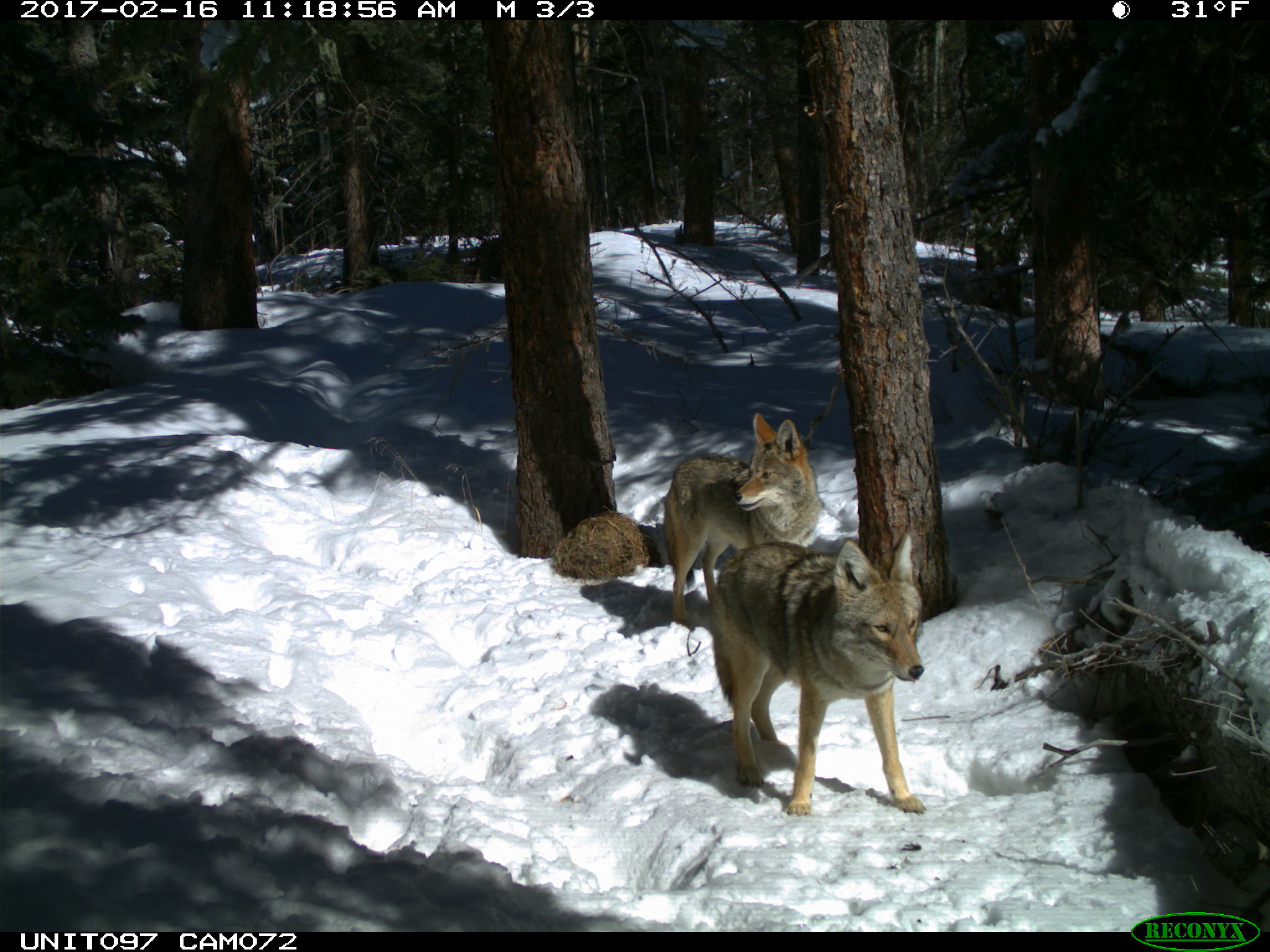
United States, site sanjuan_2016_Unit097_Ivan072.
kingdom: Animalia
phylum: Chordata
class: Mammalia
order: Carnivora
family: Canidae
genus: Canis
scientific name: Canis latrans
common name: coyote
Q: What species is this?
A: Canis latrans (coyote).